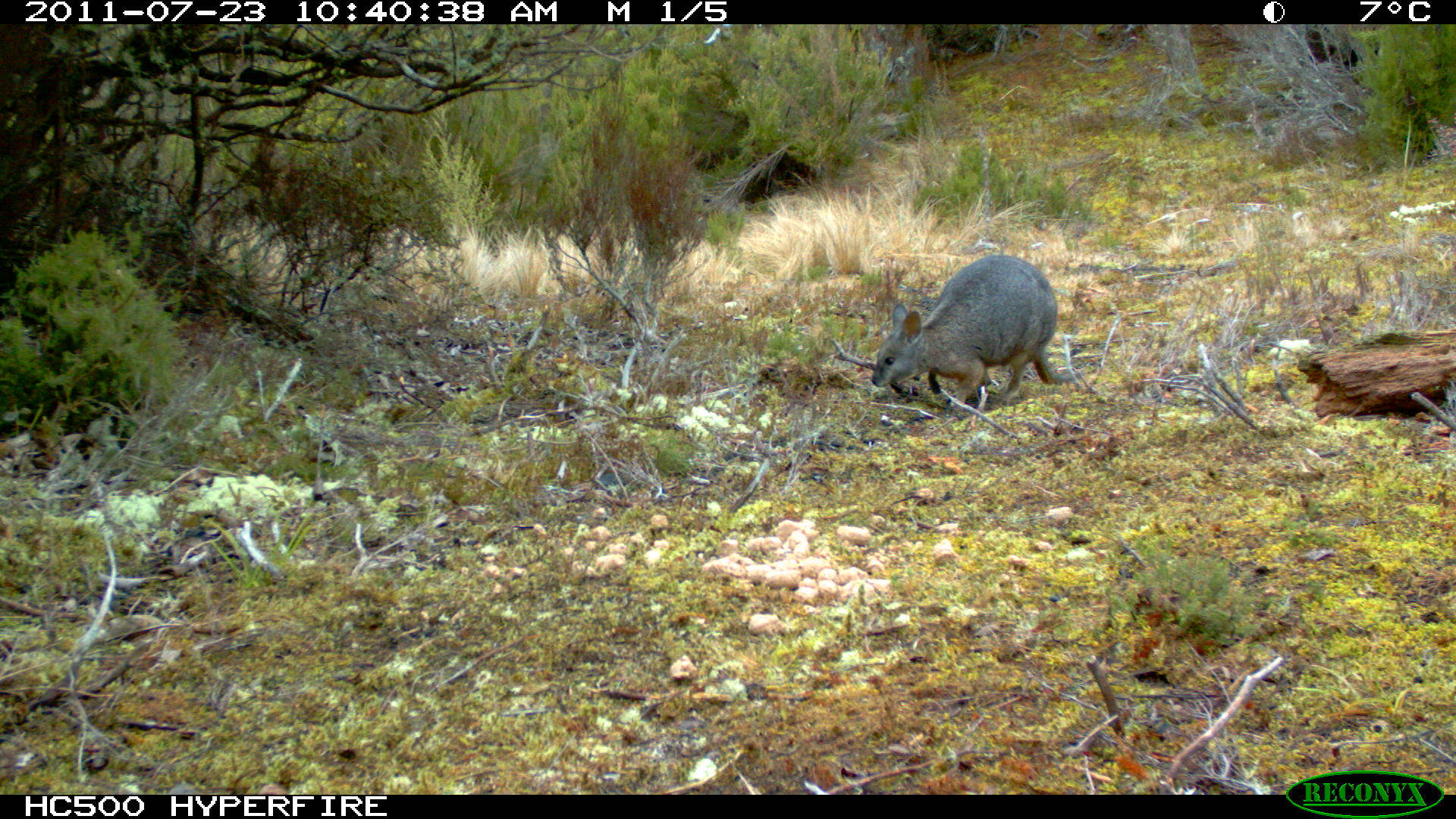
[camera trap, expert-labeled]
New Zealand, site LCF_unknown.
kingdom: Animalia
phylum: Chordata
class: Mammalia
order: Diprotodontia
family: Macropodidae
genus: Notamacropus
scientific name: Notamacropus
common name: wallaby